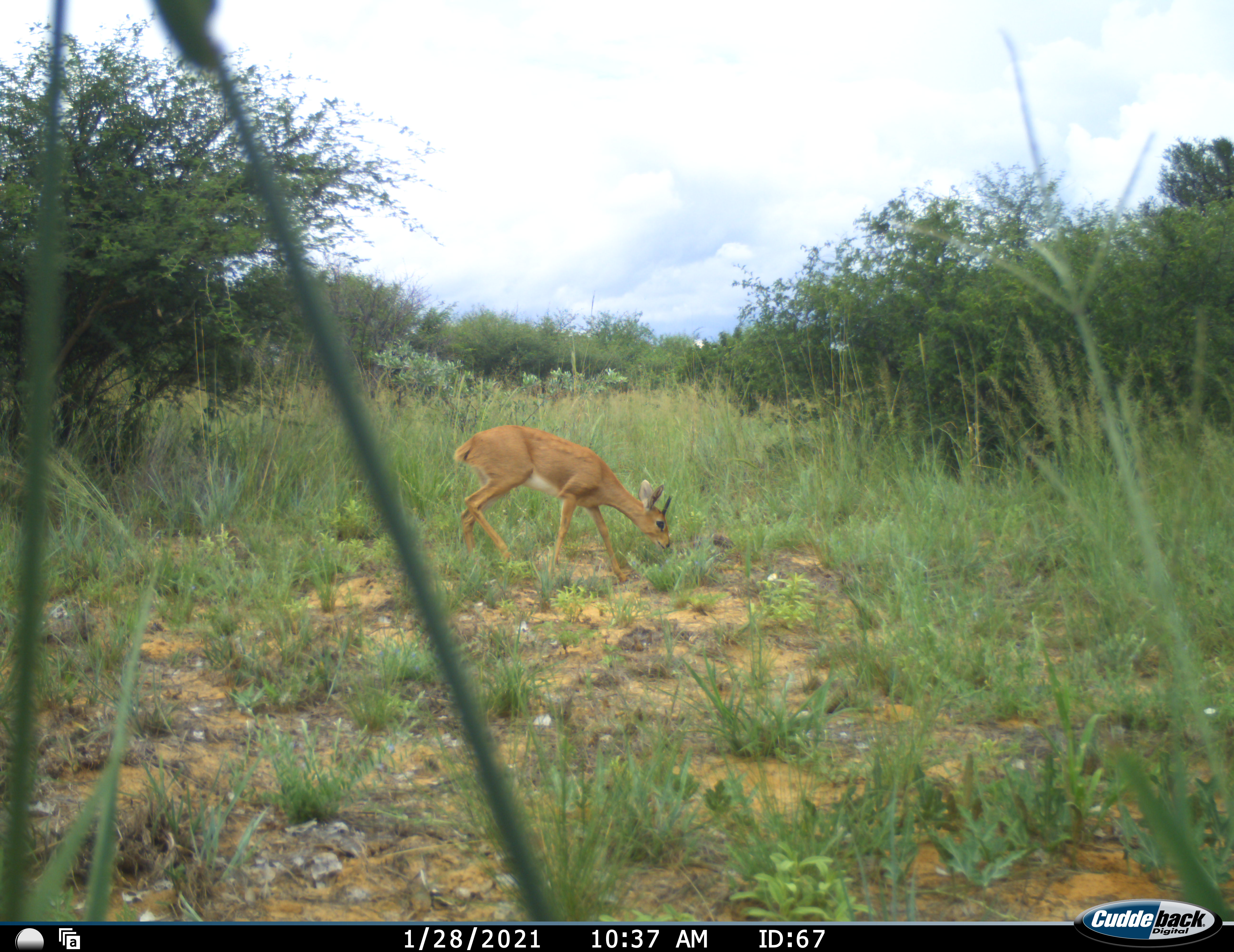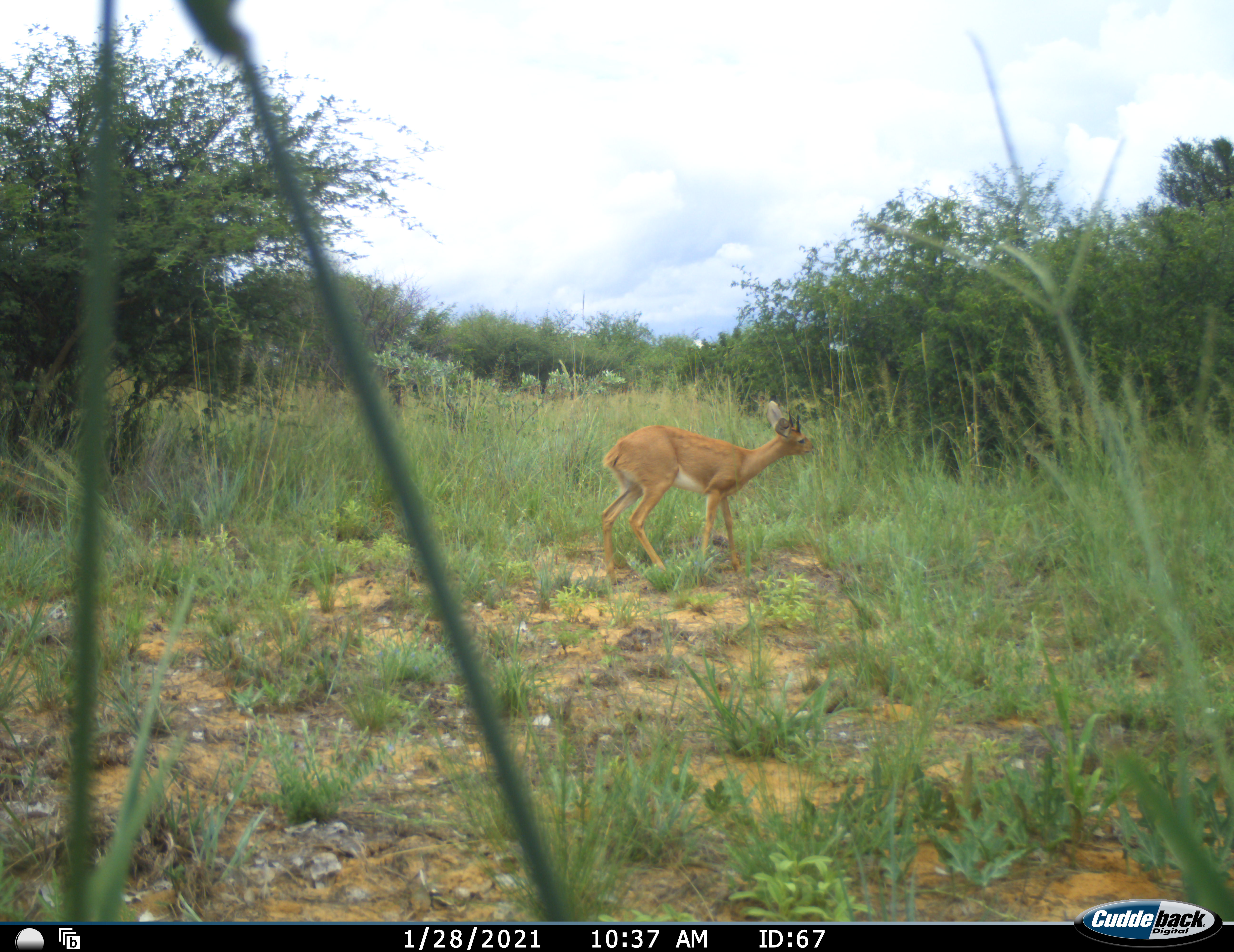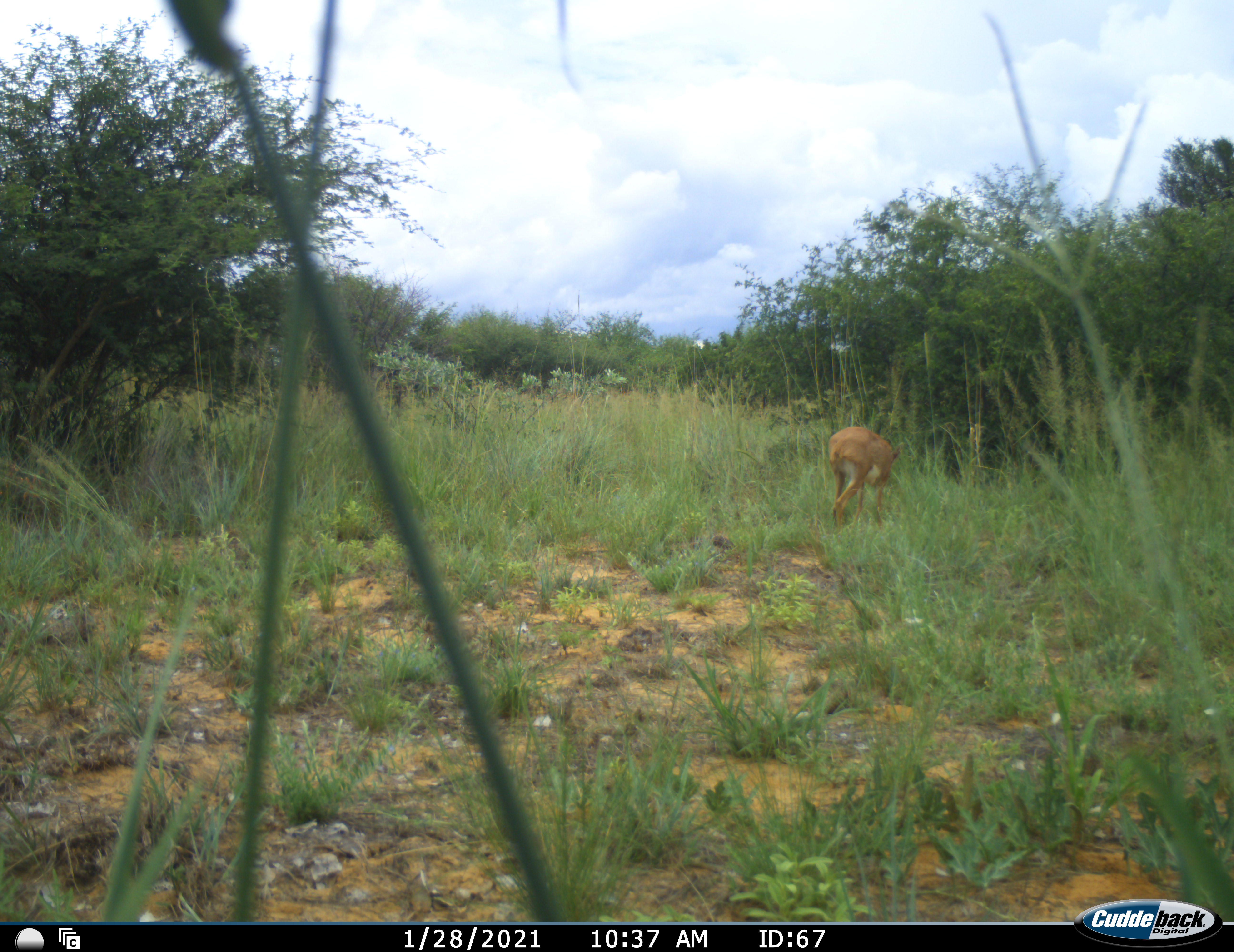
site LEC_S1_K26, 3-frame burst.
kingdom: Animalia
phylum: Chordata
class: Mammalia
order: Artiodactyla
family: Bovidae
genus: Raphicerus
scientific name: Raphicerus campestris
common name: steenbok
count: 1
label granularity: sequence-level